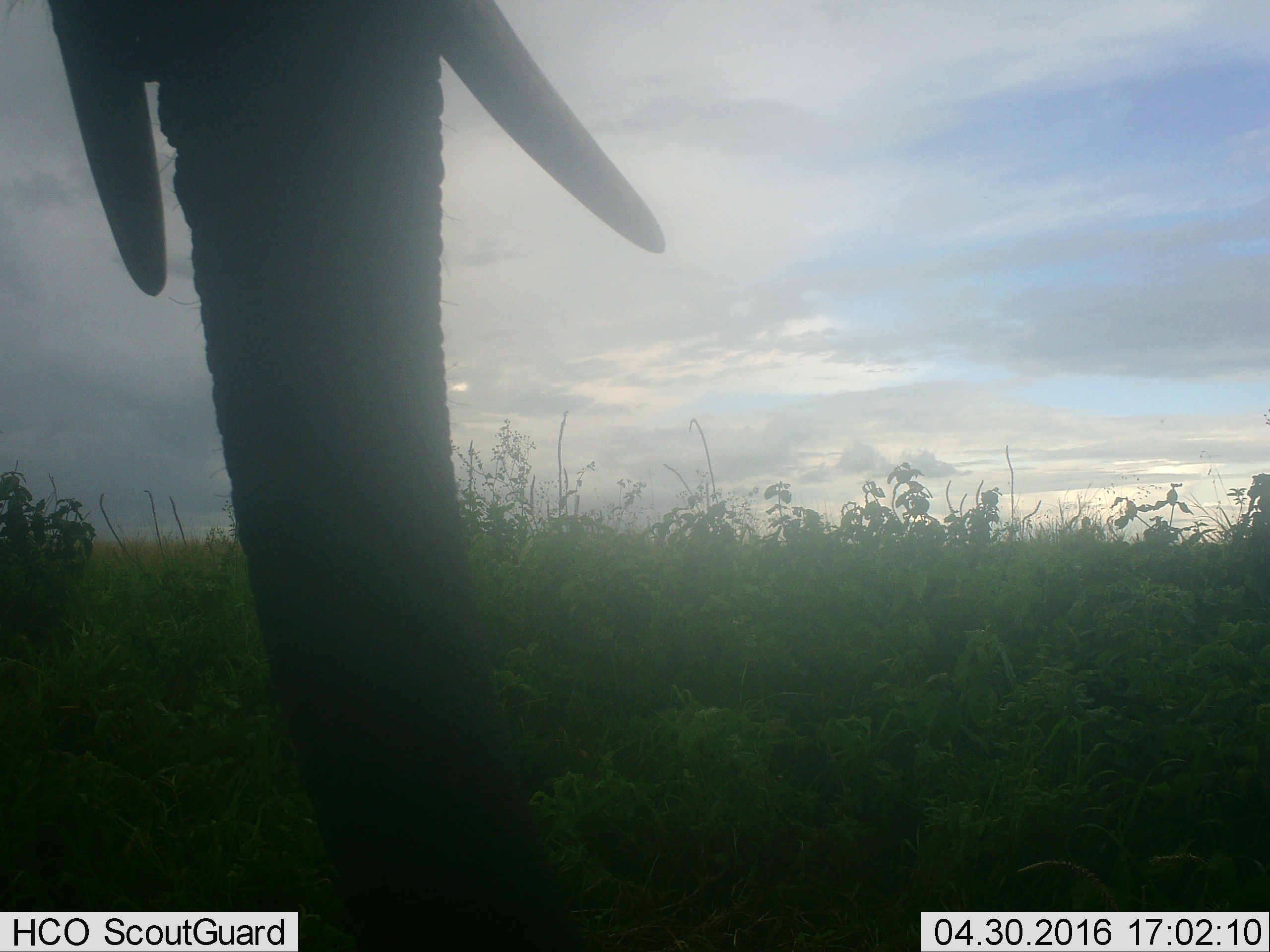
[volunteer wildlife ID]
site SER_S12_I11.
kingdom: Animalia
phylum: Chordata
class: Mammalia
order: Proboscidea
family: Elephantidae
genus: Loxodonta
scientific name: Loxodonta africana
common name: african bush elephant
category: elephant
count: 1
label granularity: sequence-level